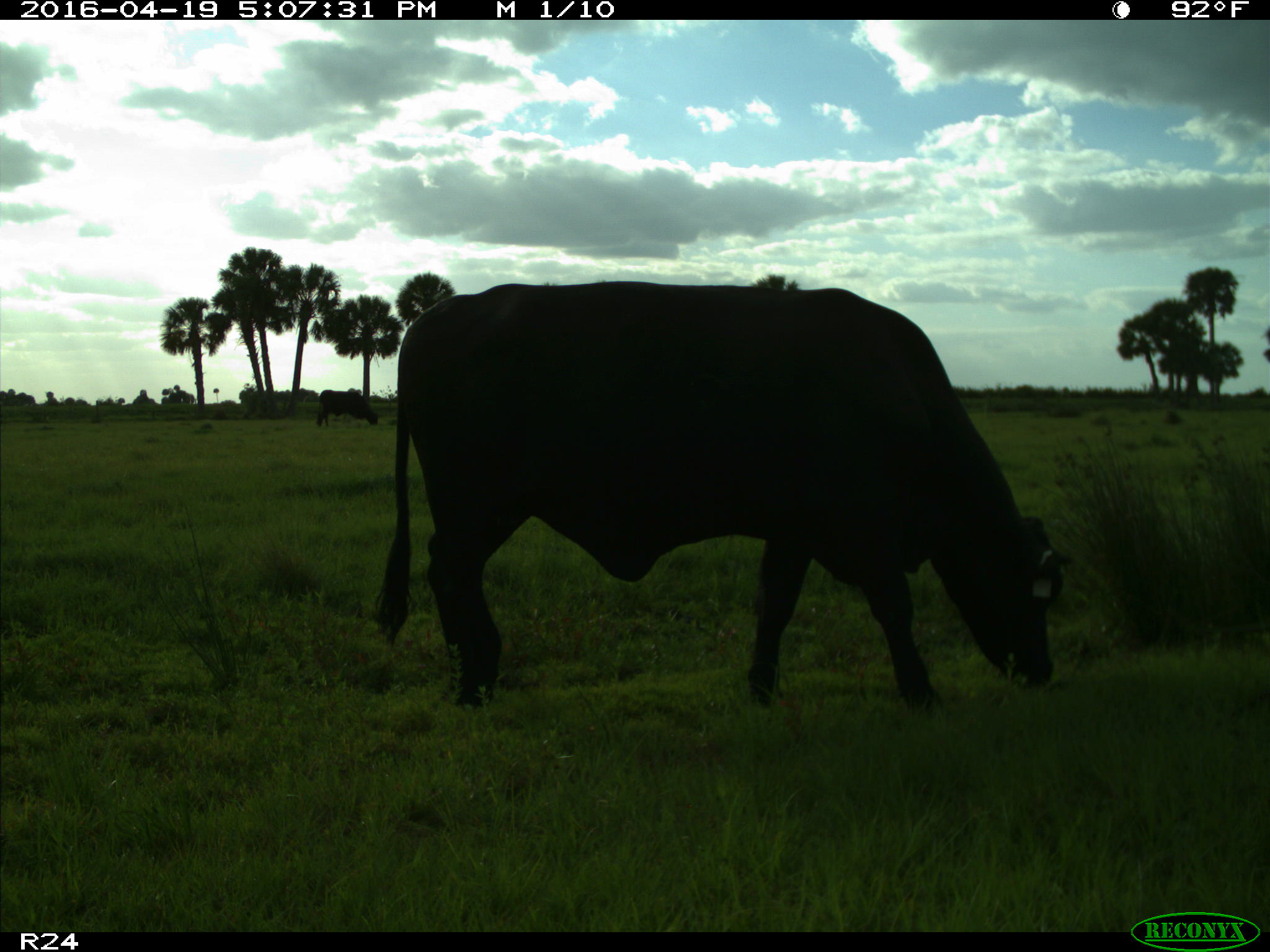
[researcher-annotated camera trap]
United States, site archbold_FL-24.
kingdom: Animalia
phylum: Chordata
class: Mammalia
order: Artiodactyla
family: Bovidae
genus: Bos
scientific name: Bos taurus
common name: domestic cow